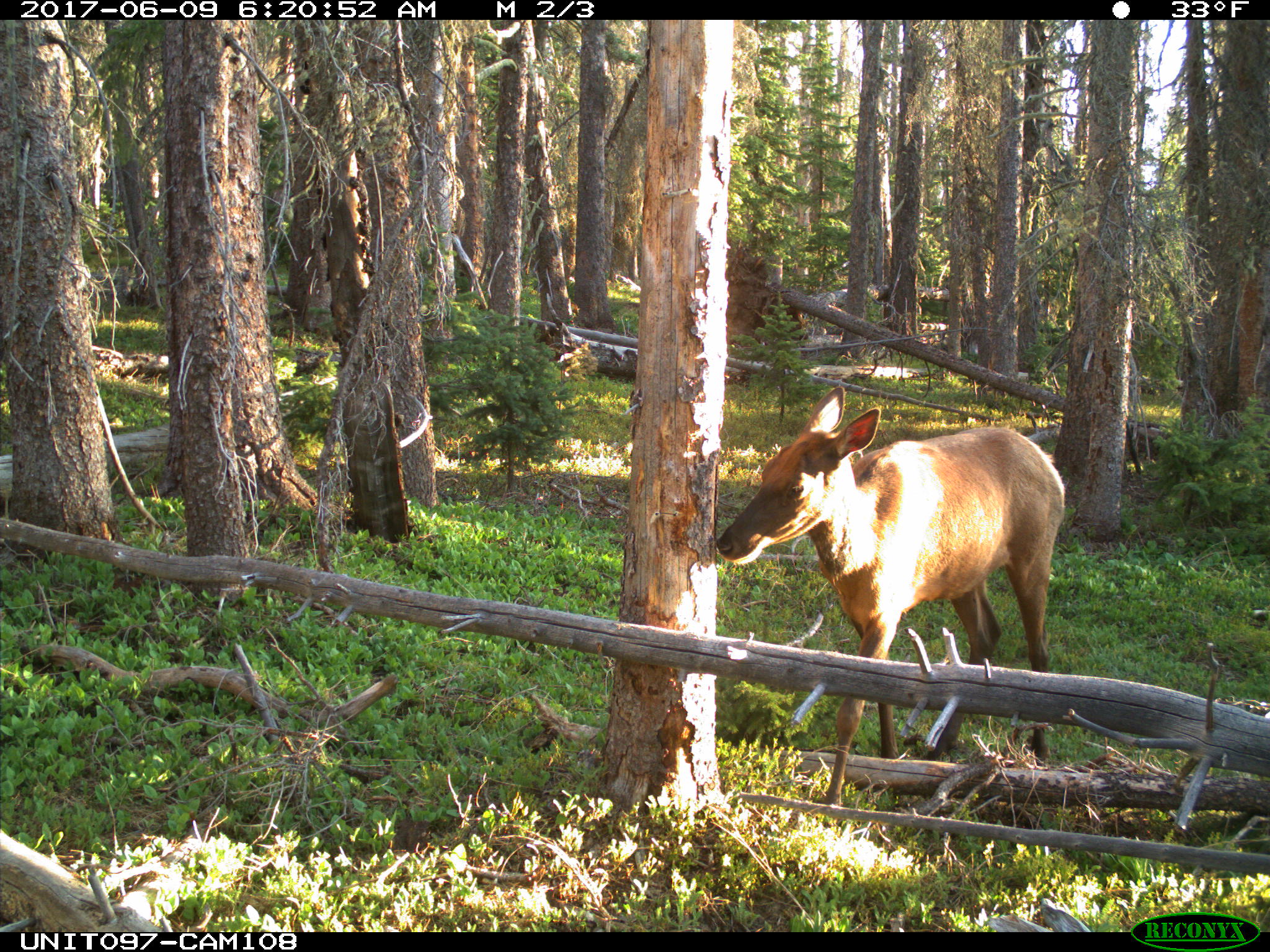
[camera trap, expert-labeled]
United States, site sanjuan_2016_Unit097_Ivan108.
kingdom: Animalia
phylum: Chordata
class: Mammalia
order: Artiodactyla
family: Cervidae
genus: Cervus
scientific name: Cervus elaphus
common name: red deer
Cervus elaphus (red deer).